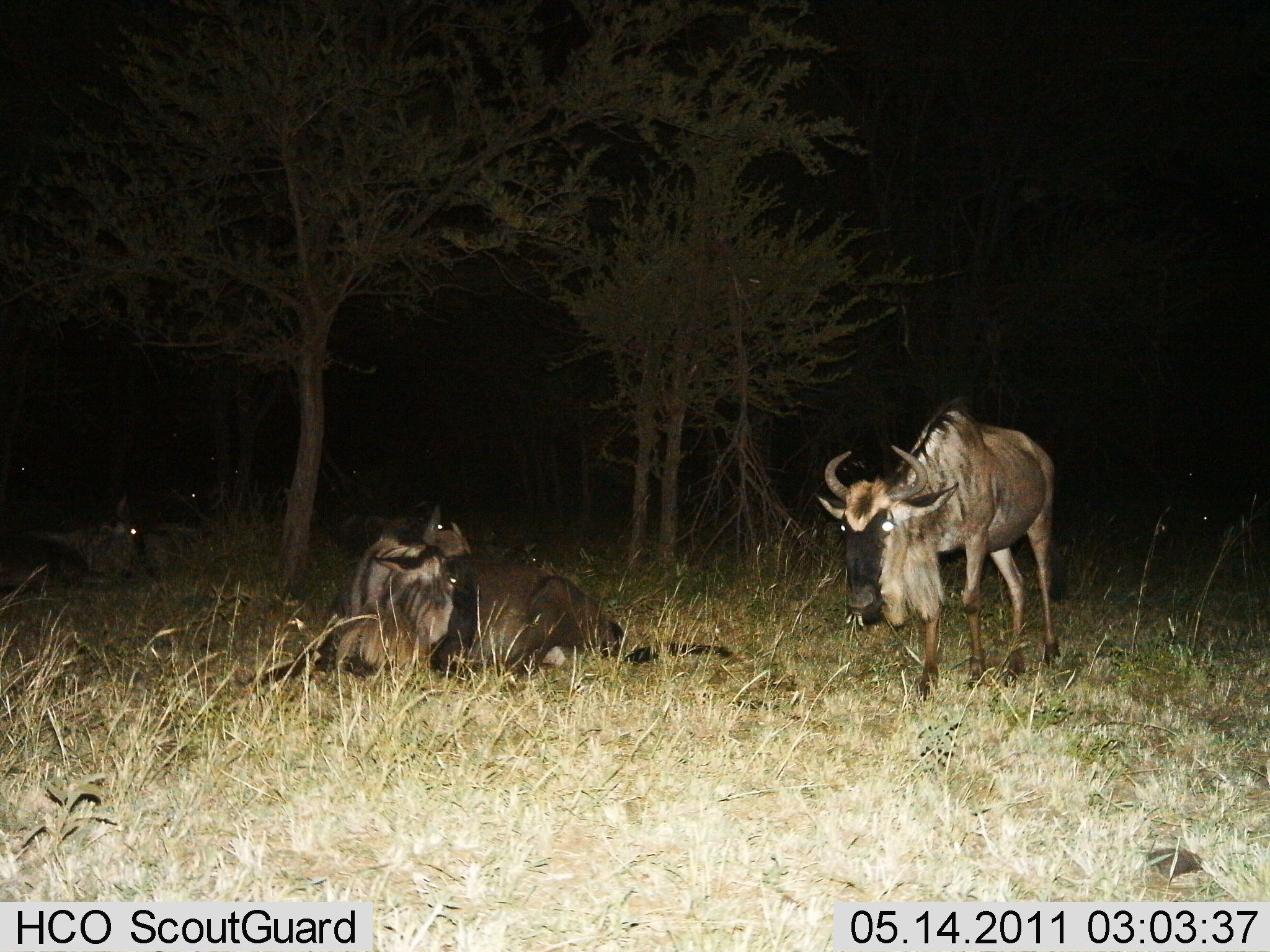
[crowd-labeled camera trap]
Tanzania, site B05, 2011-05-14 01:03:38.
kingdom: Animalia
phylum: Chordata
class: Mammalia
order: Artiodactyla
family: Bovidae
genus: Connochaetes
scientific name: Connochaetes taurinus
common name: blue wildebeest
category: wildebeest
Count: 4.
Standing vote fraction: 77%.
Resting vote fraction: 85%.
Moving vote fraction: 8%.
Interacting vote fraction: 8%.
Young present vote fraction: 0%.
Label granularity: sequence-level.